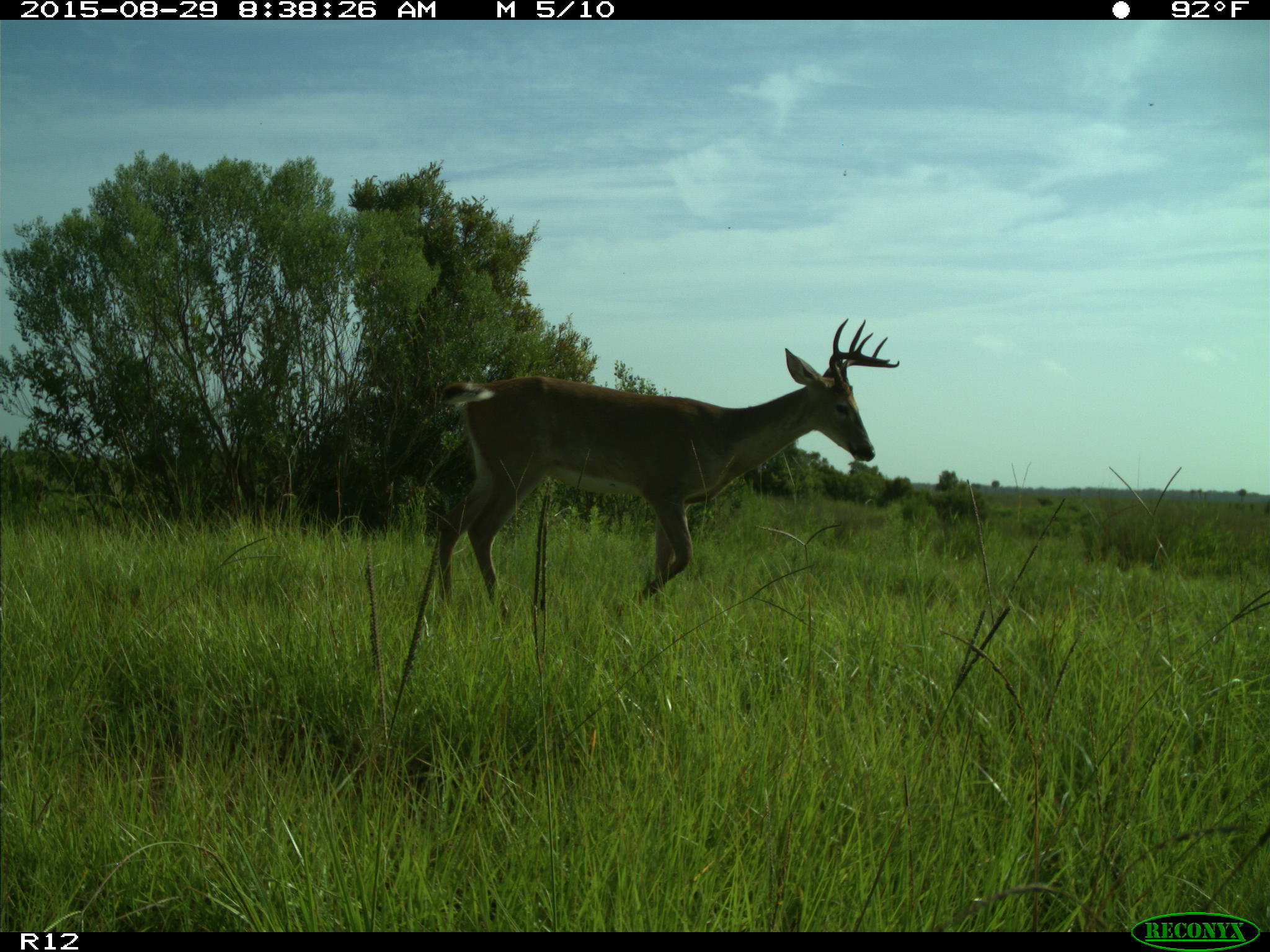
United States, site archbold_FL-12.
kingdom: Animalia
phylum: Chordata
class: Mammalia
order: Artiodactyla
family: Cervidae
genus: Odocoileus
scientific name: Odocoileus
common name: deer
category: unidentified deer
Unidentified deer (deer) (Odocoileus).